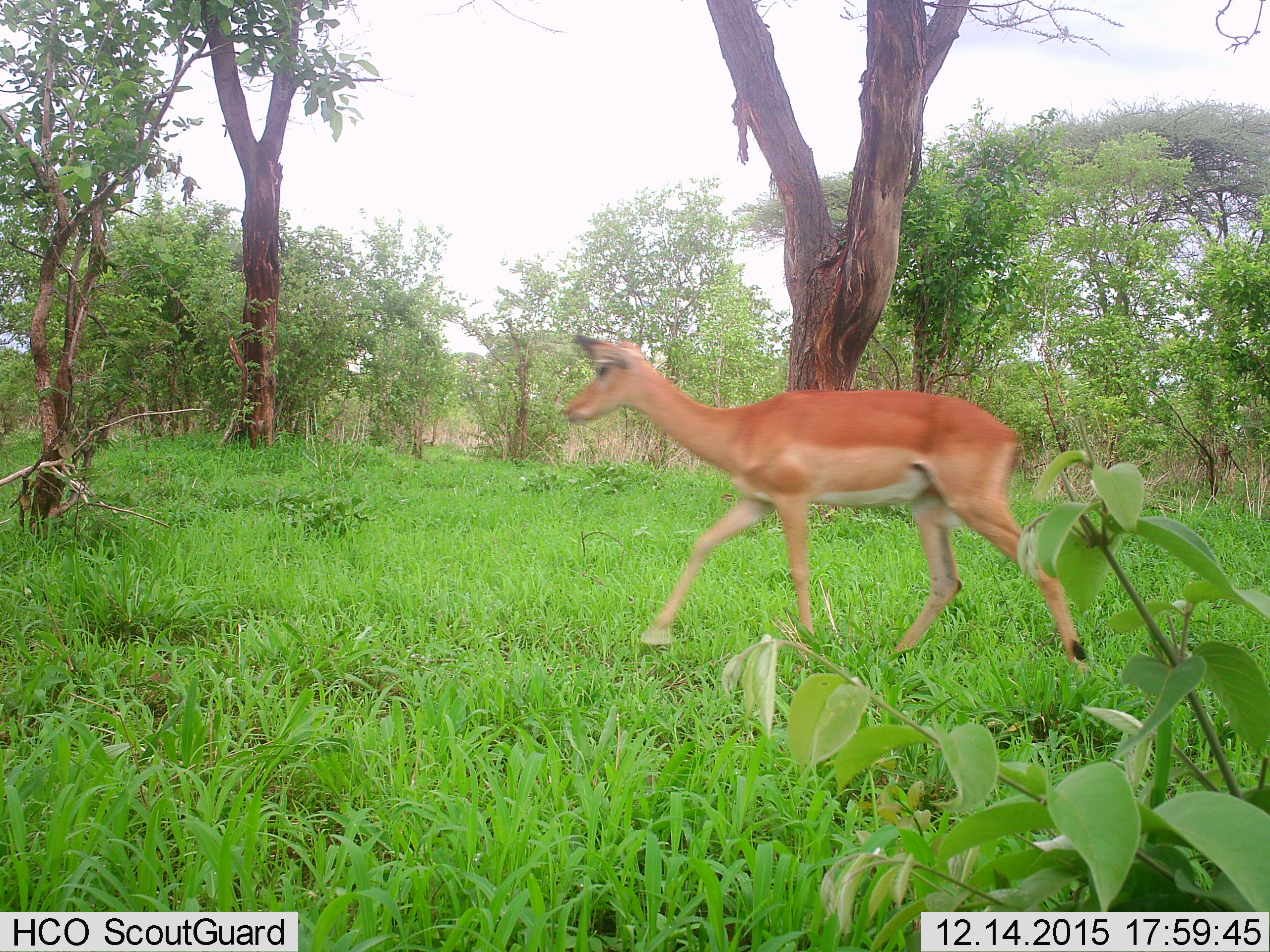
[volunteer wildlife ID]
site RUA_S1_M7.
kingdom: Animalia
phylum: Chordata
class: Mammalia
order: Artiodactyla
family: Bovidae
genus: Aepyceros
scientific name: Aepyceros melampus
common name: impala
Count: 1.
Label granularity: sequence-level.